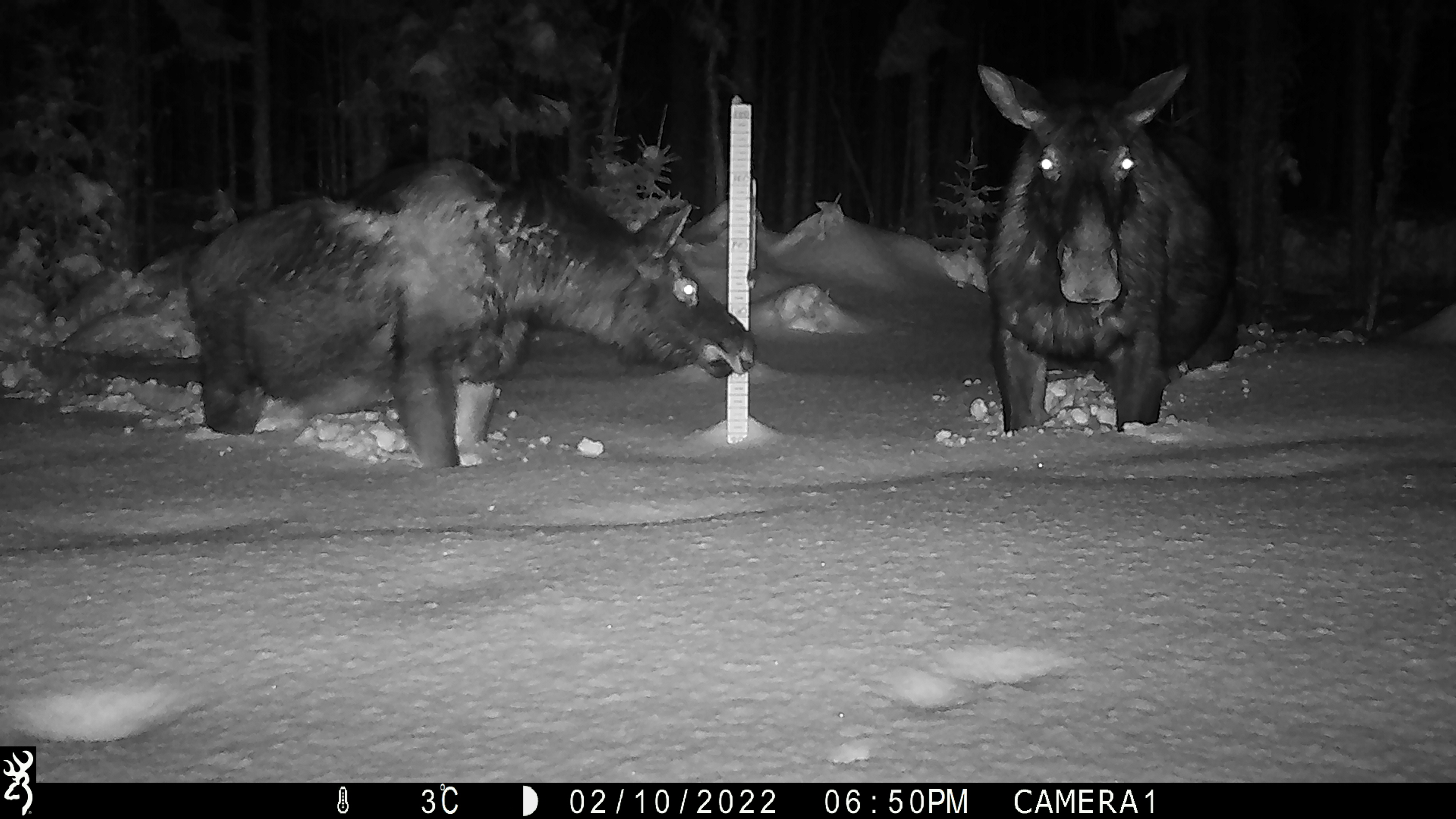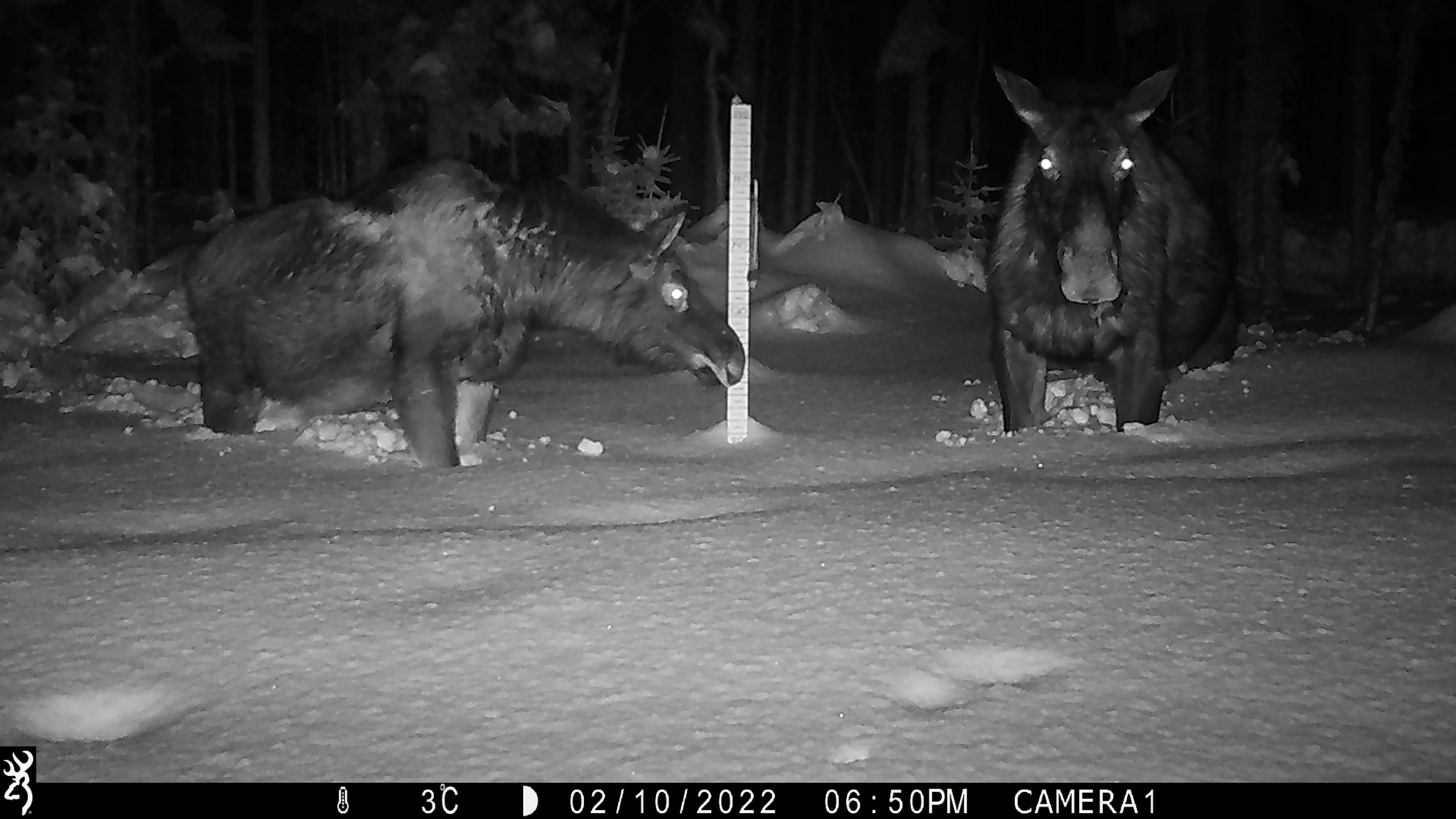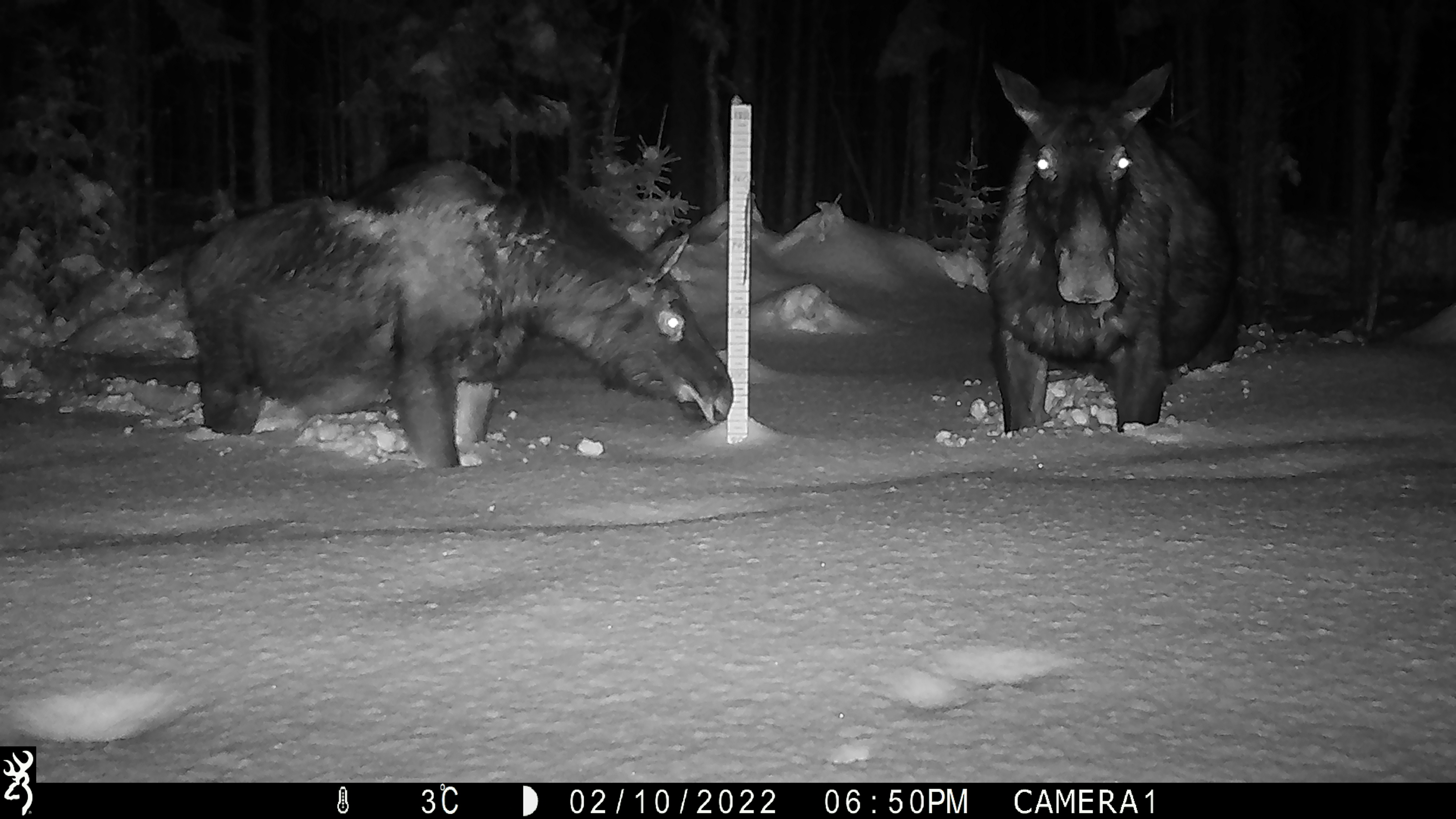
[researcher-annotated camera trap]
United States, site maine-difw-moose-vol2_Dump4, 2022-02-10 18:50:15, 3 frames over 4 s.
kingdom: Animalia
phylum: Chordata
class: Mammalia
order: Artiodactyla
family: Cervidae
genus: Alces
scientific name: Alces alces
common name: moose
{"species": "moose (Alces alces)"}